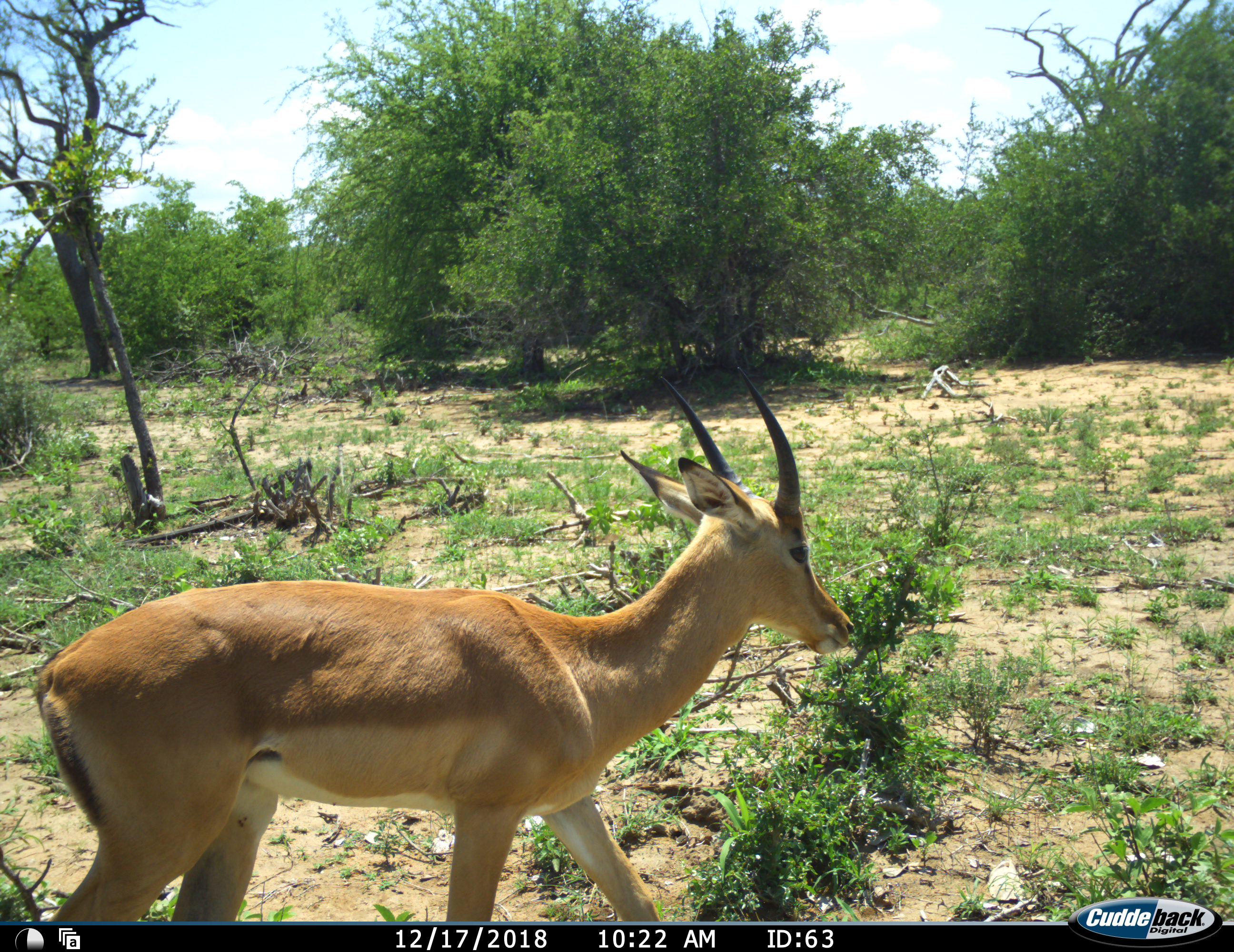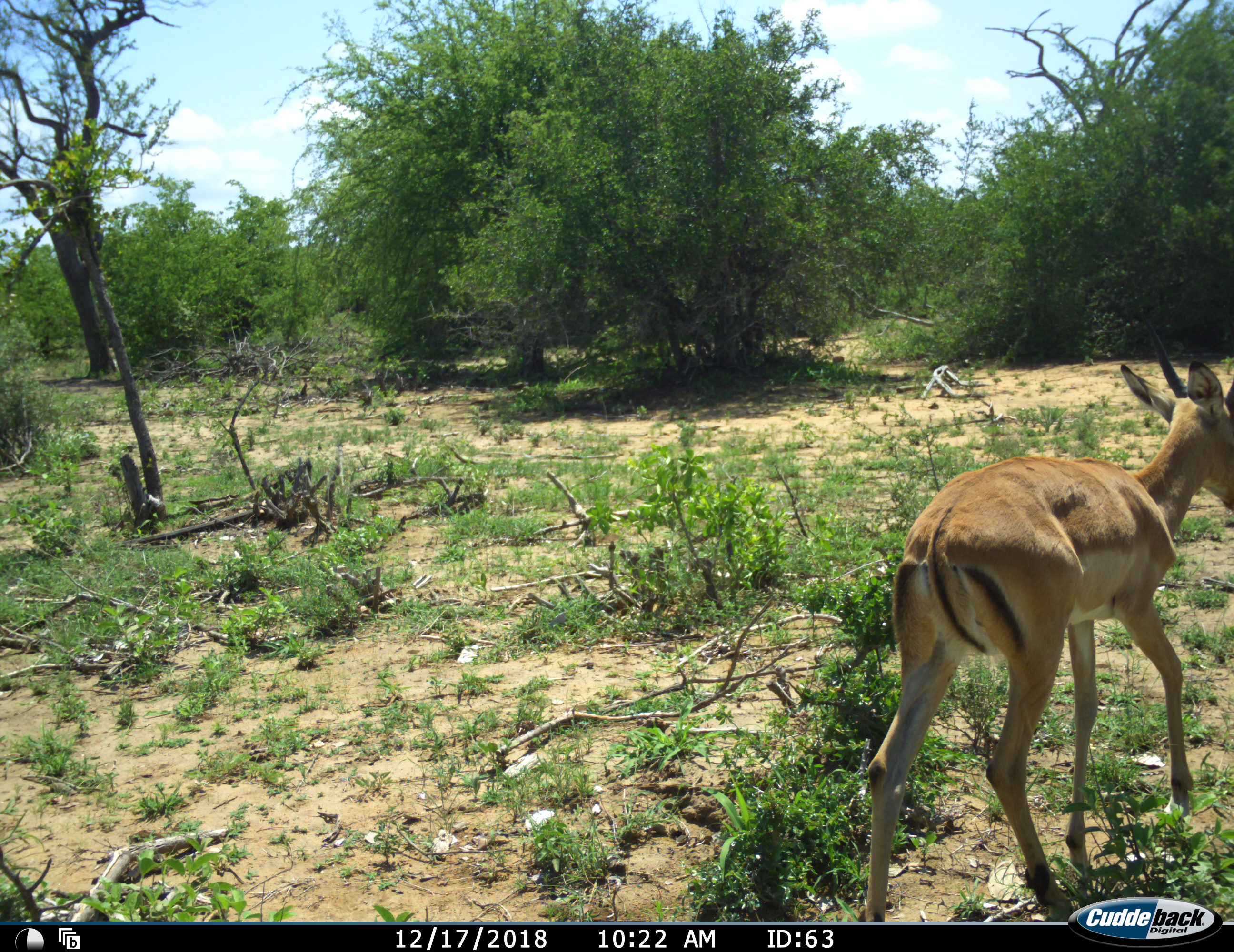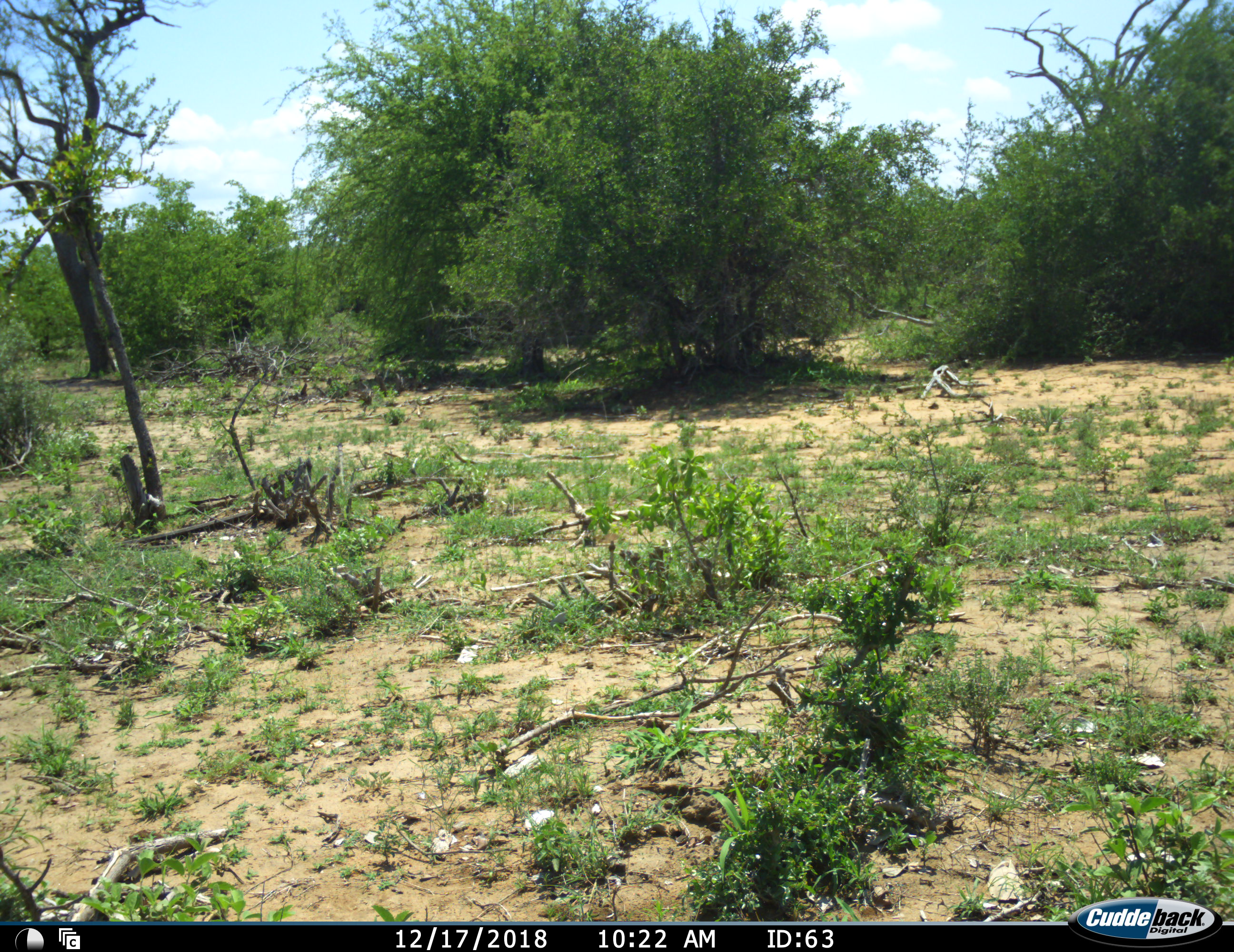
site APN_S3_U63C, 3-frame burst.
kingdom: Animalia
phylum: Chordata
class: Mammalia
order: Artiodactyla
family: Bovidae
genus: Aepyceros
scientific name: Aepyceros melampus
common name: impala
Impala (Aepyceros melampus), count 1. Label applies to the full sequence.